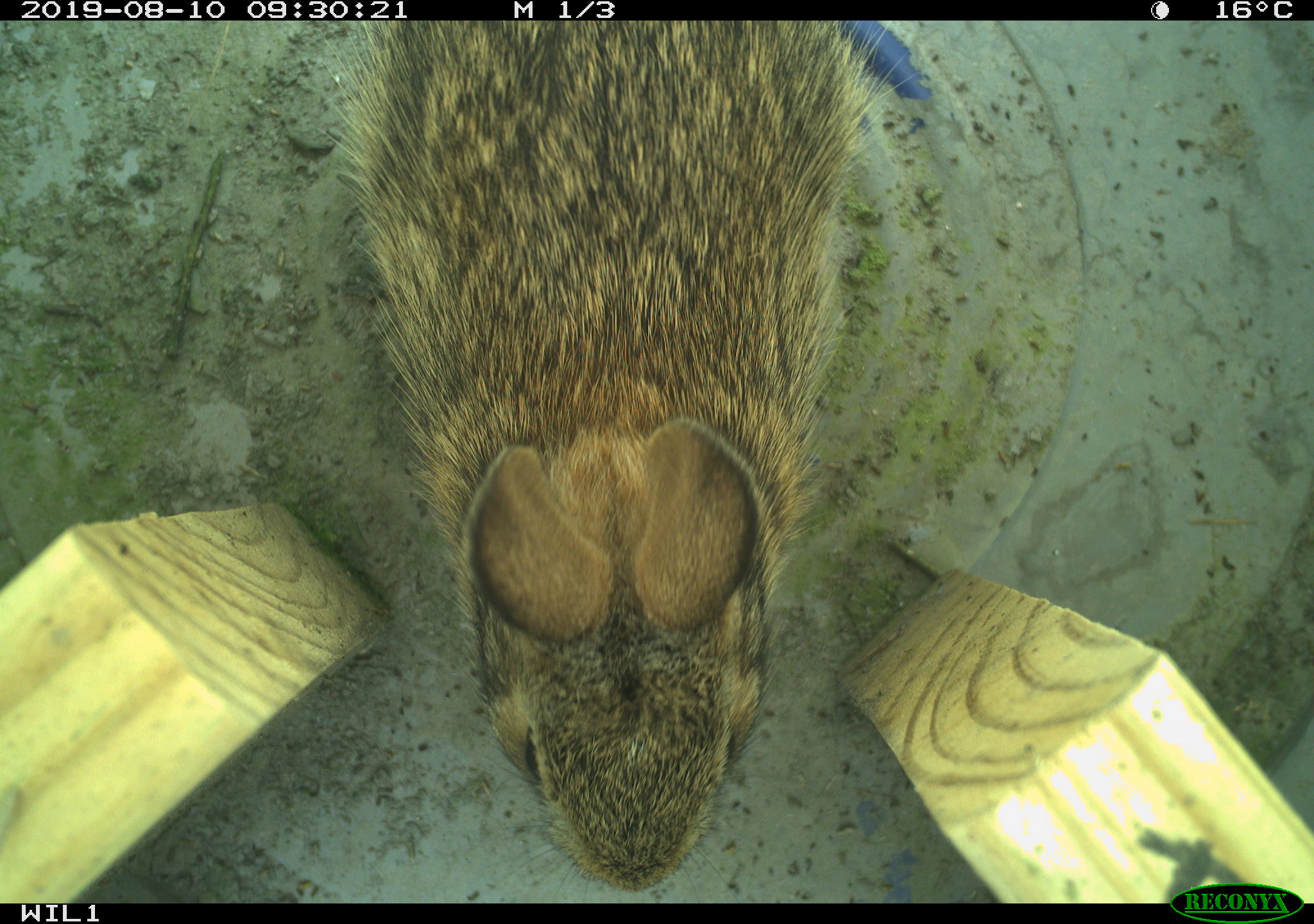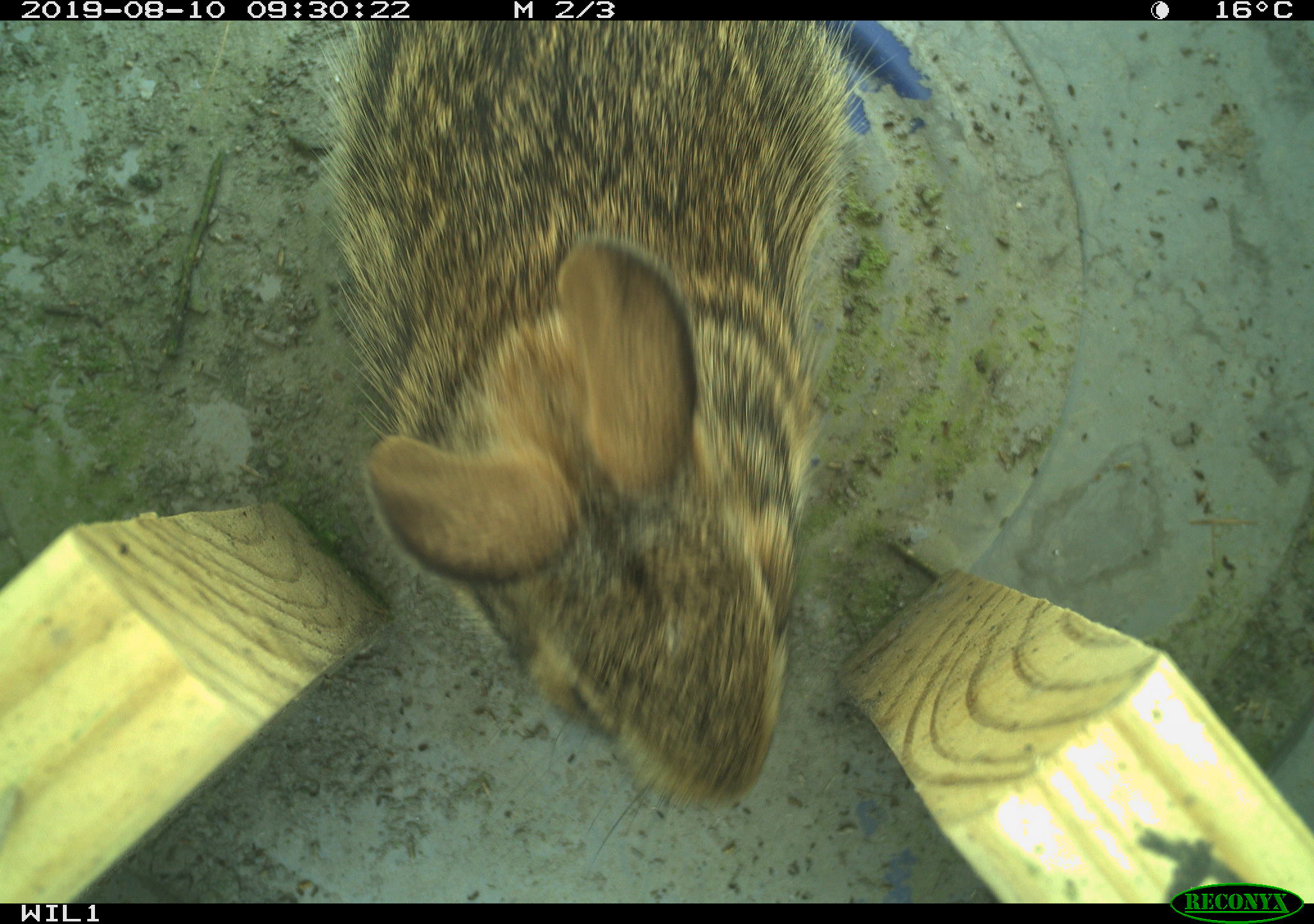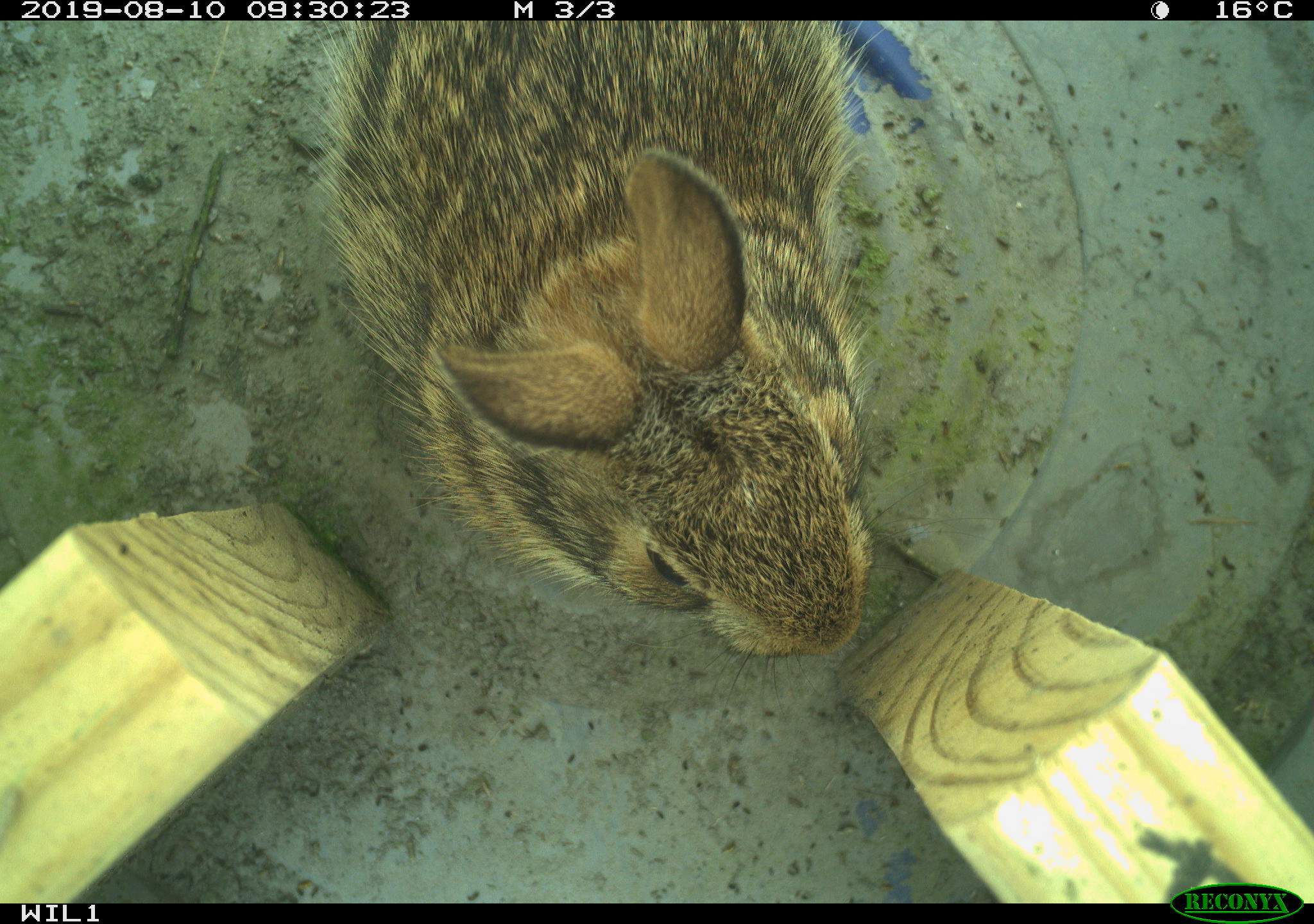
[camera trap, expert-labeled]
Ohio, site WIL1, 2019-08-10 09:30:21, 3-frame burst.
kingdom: Animalia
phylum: Chordata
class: Mammalia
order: Lagomorpha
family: Leporidae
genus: Sylvilagus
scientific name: Sylvilagus floridanus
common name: eastern cottontail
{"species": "eastern cottontail (Sylvilagus floridanus)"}